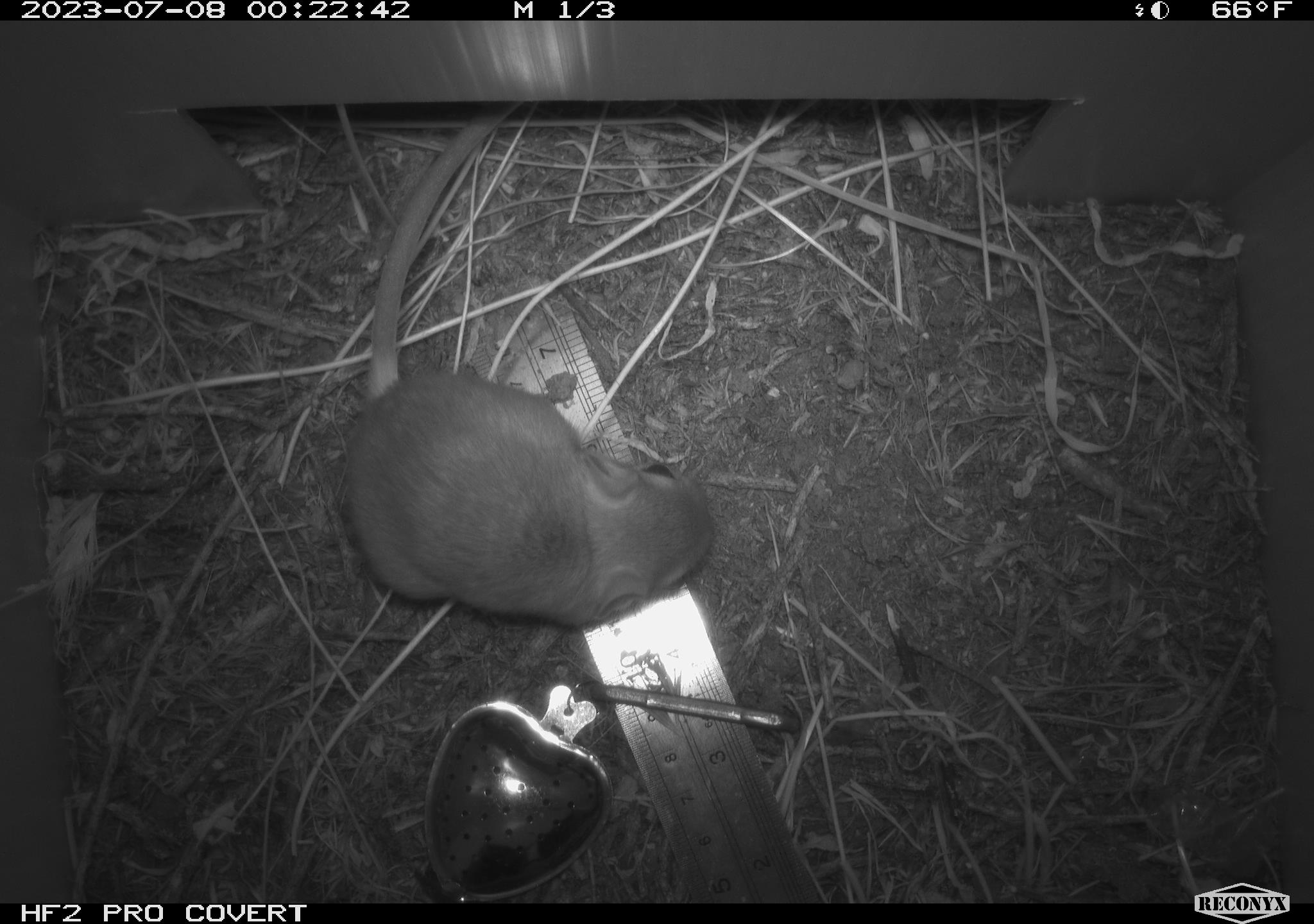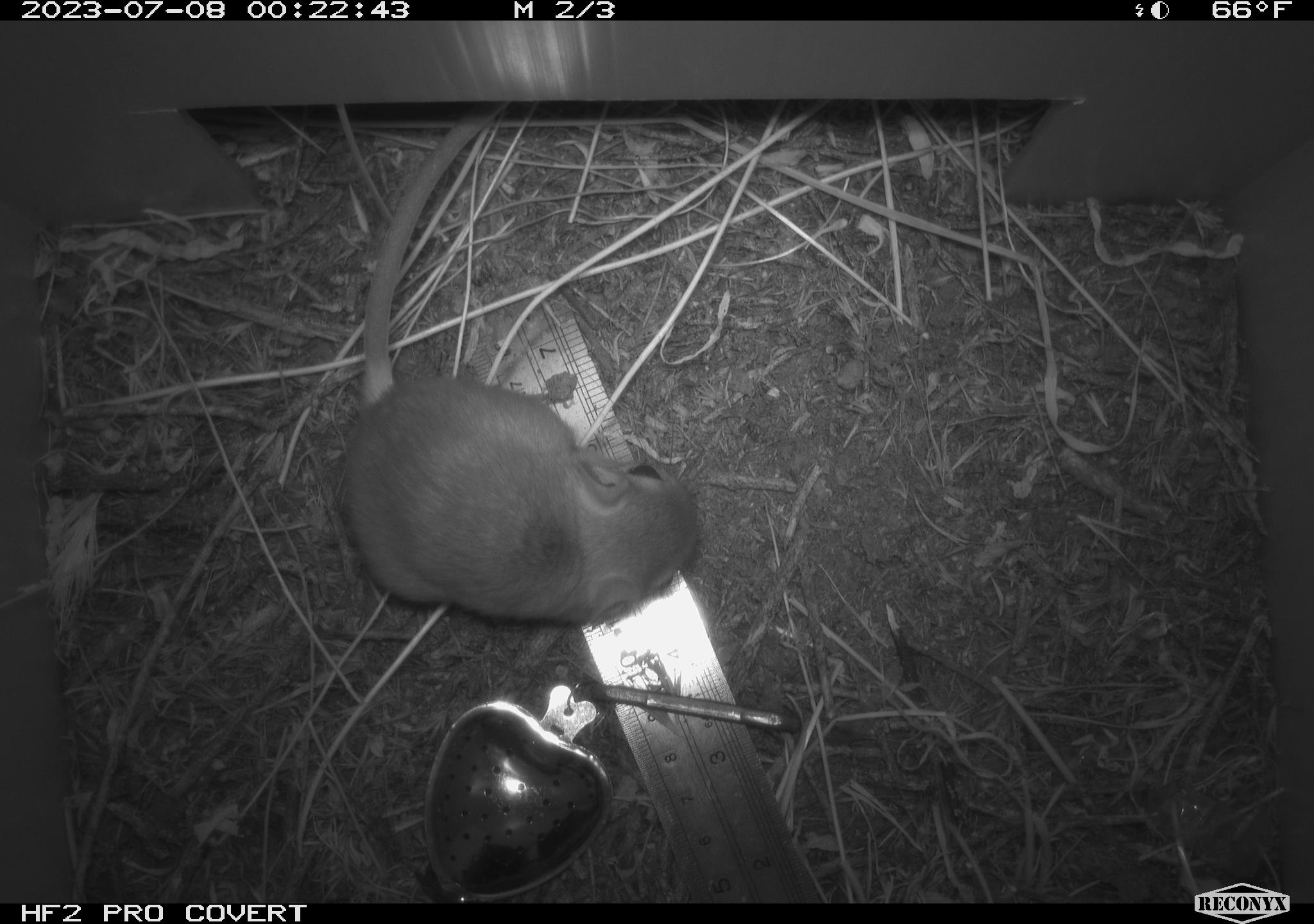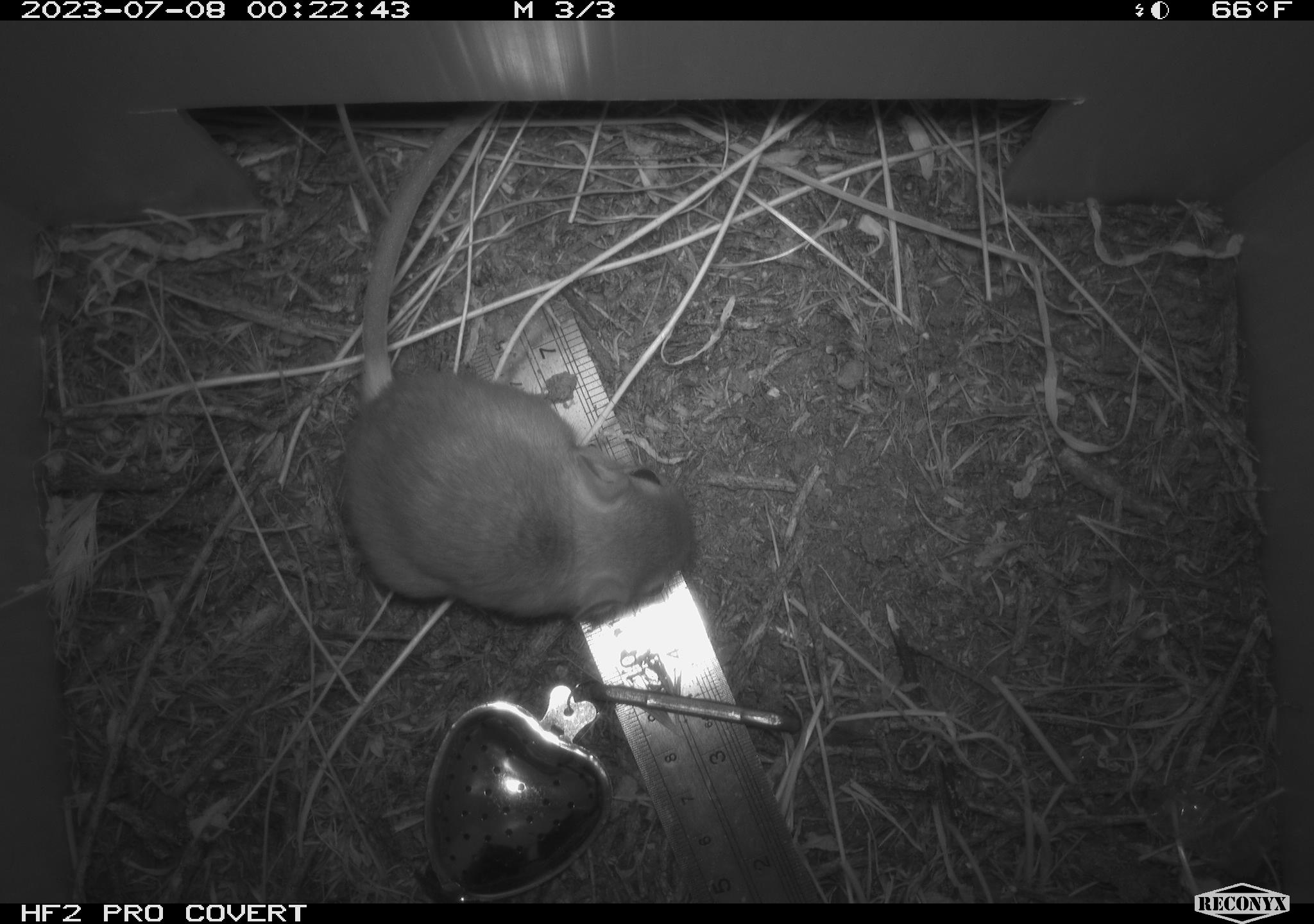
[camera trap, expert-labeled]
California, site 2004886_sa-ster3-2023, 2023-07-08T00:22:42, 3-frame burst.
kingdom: Animalia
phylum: Chordata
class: Mammalia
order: Rodentia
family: Heteromyidae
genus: Dipodomys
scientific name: Dipodomys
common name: kangaroo rats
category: dipodomys species